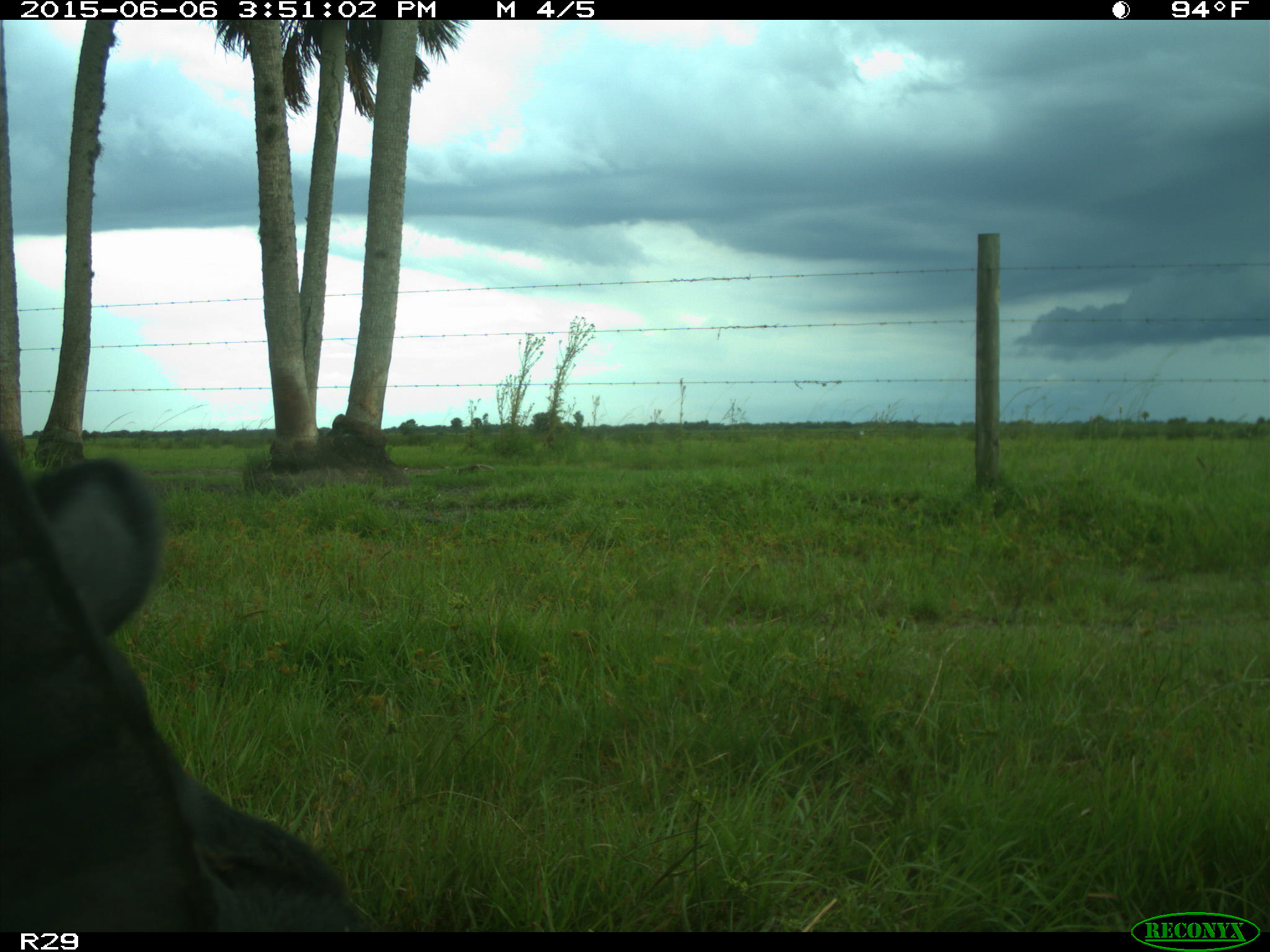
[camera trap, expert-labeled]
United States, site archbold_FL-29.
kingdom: Animalia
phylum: Chordata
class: Mammalia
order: Artiodactyla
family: Bovidae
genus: Bos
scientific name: Bos taurus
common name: domestic cow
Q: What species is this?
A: Bos taurus (domestic cow).